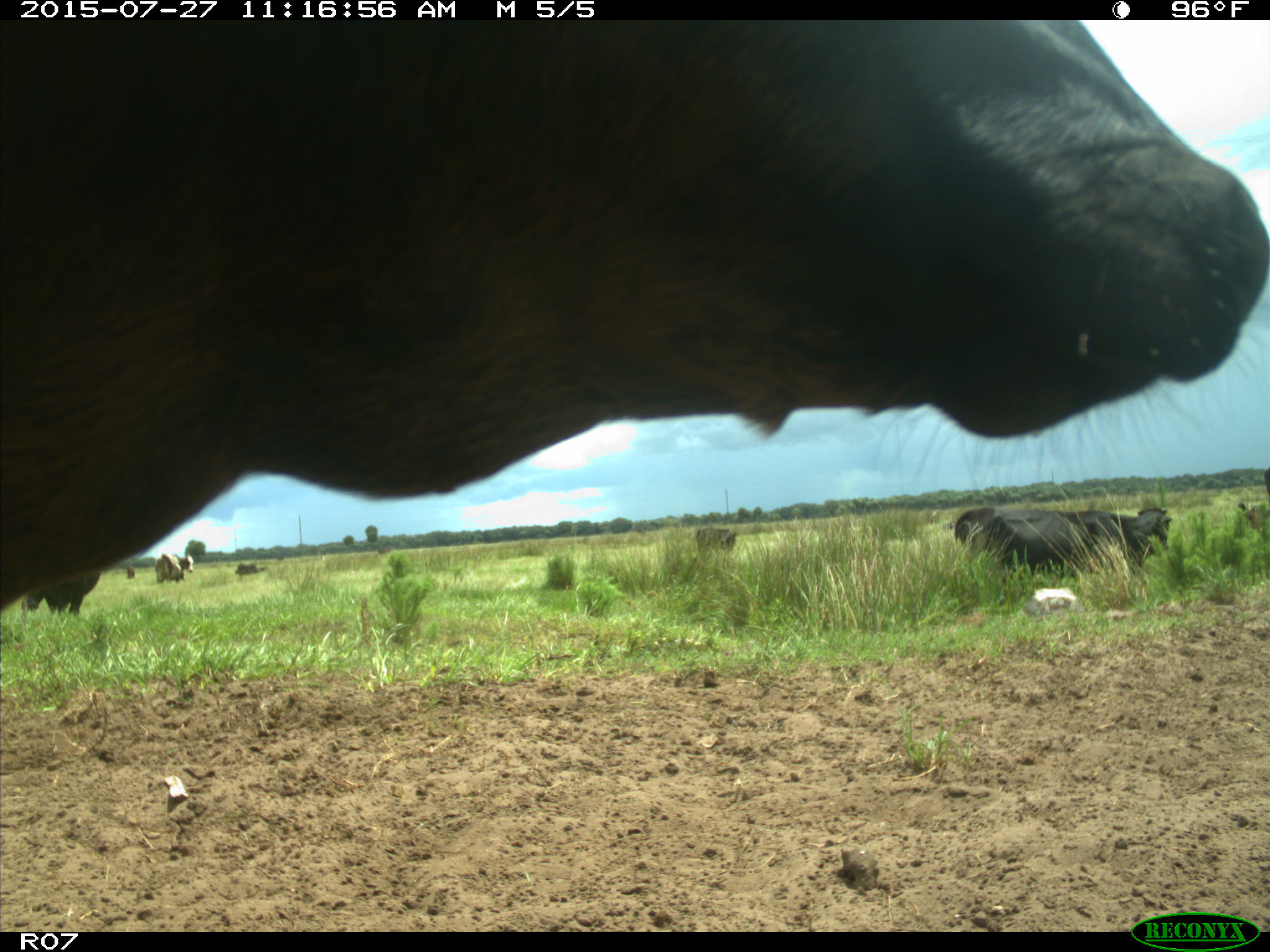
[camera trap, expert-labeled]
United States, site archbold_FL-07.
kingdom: Animalia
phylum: Chordata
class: Mammalia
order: Artiodactyla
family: Bovidae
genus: Bos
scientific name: Bos taurus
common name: domestic cow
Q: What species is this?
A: Bos taurus (domestic cow).